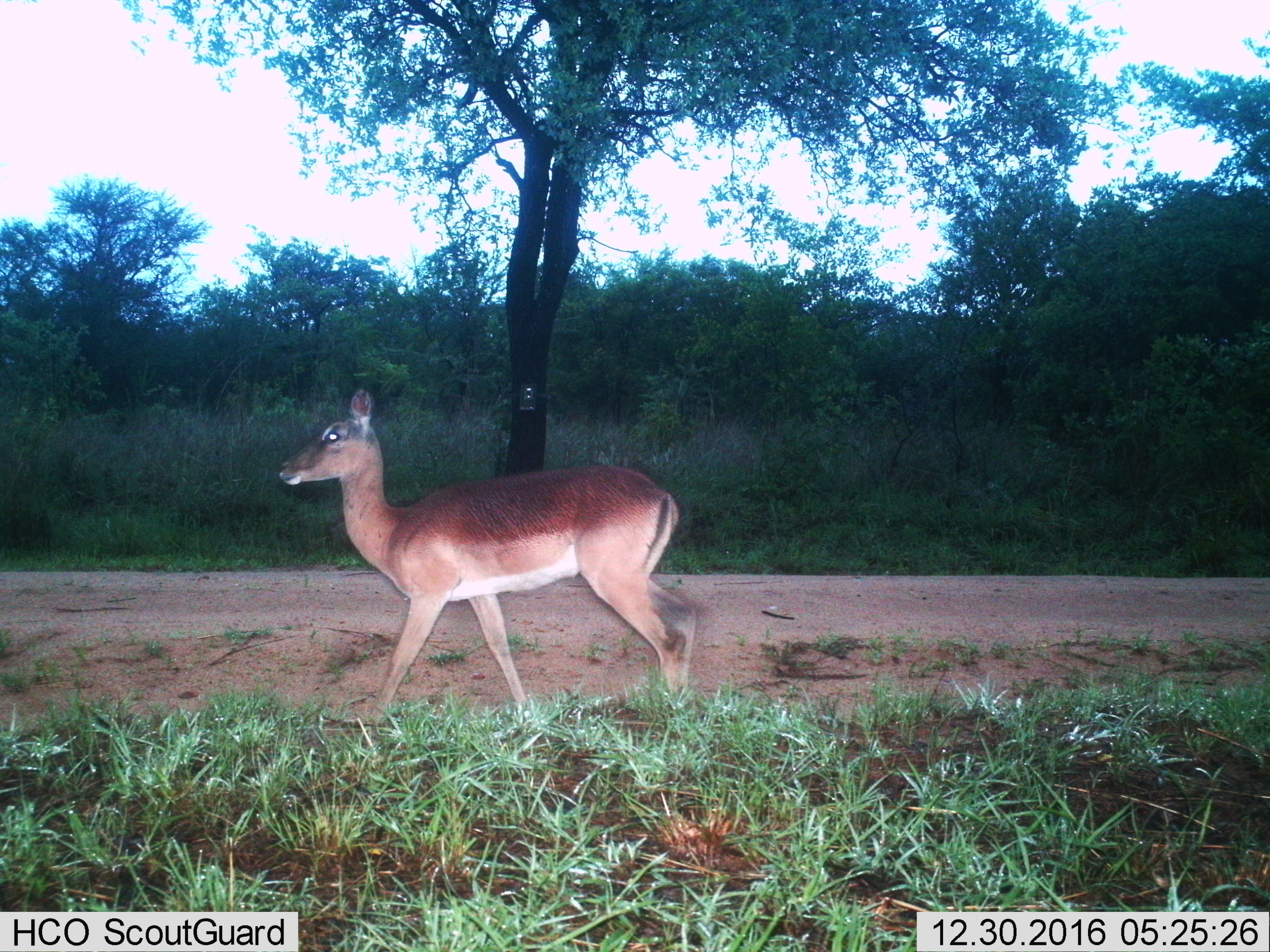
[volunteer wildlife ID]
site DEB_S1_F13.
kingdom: Animalia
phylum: Chordata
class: Mammalia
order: Artiodactyla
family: Bovidae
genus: Aepyceros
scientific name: Aepyceros melampus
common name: impala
Impala (Aepyceros melampus), count 1. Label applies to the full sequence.